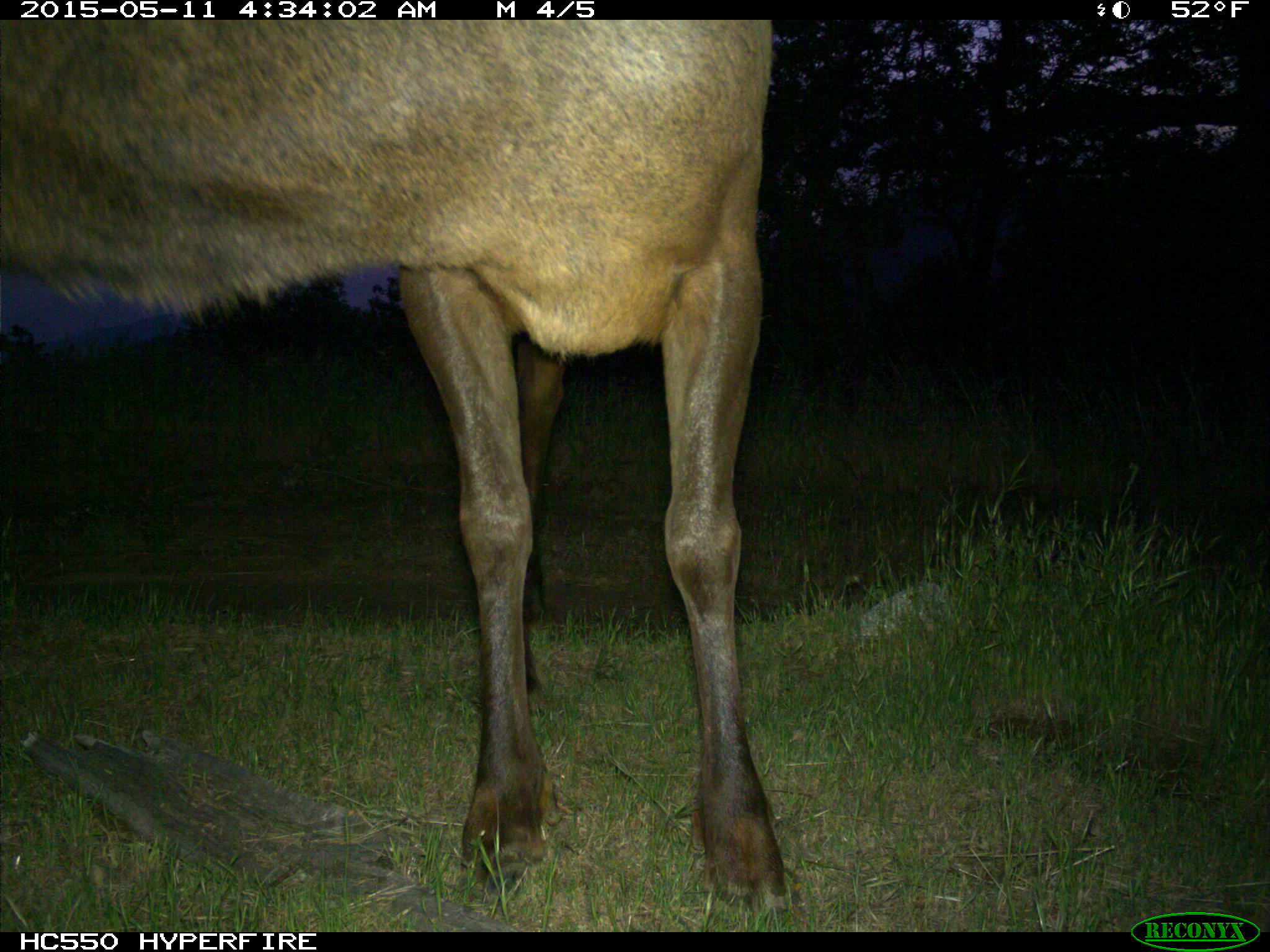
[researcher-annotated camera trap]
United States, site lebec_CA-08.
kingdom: Animalia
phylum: Chordata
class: Mammalia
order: Artiodactyla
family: Cervidae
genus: Cervus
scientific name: Cervus canadensis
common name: elk